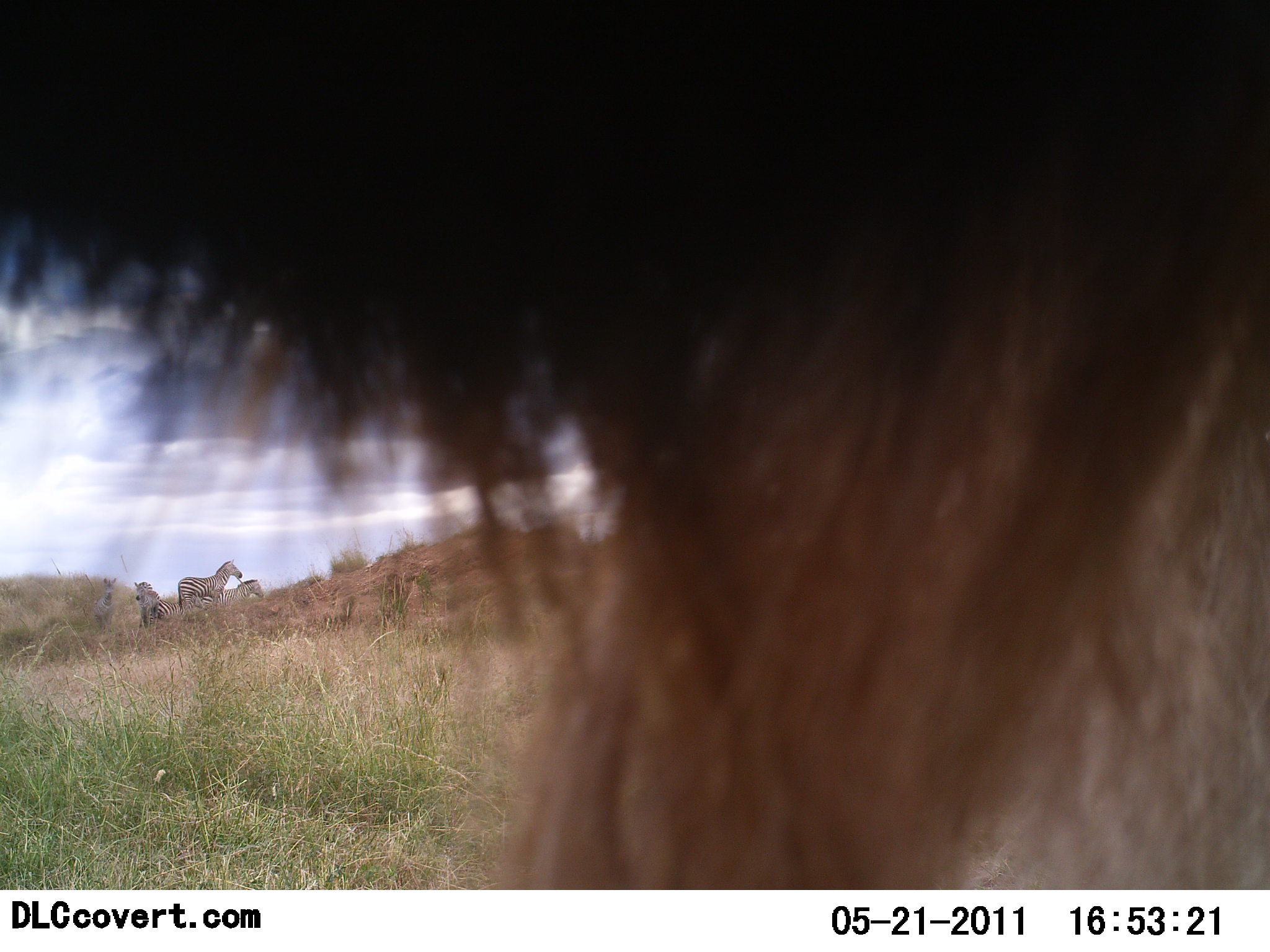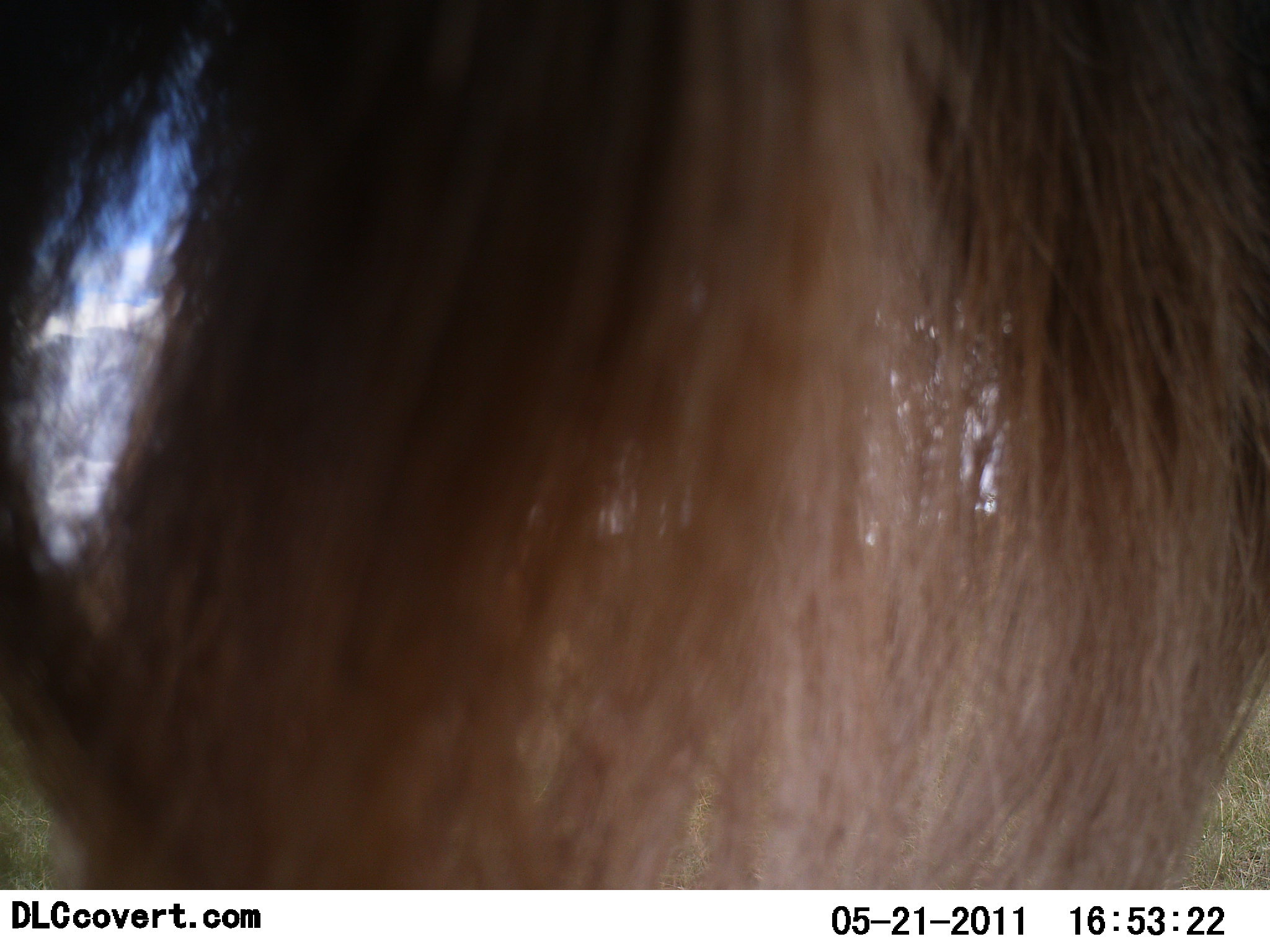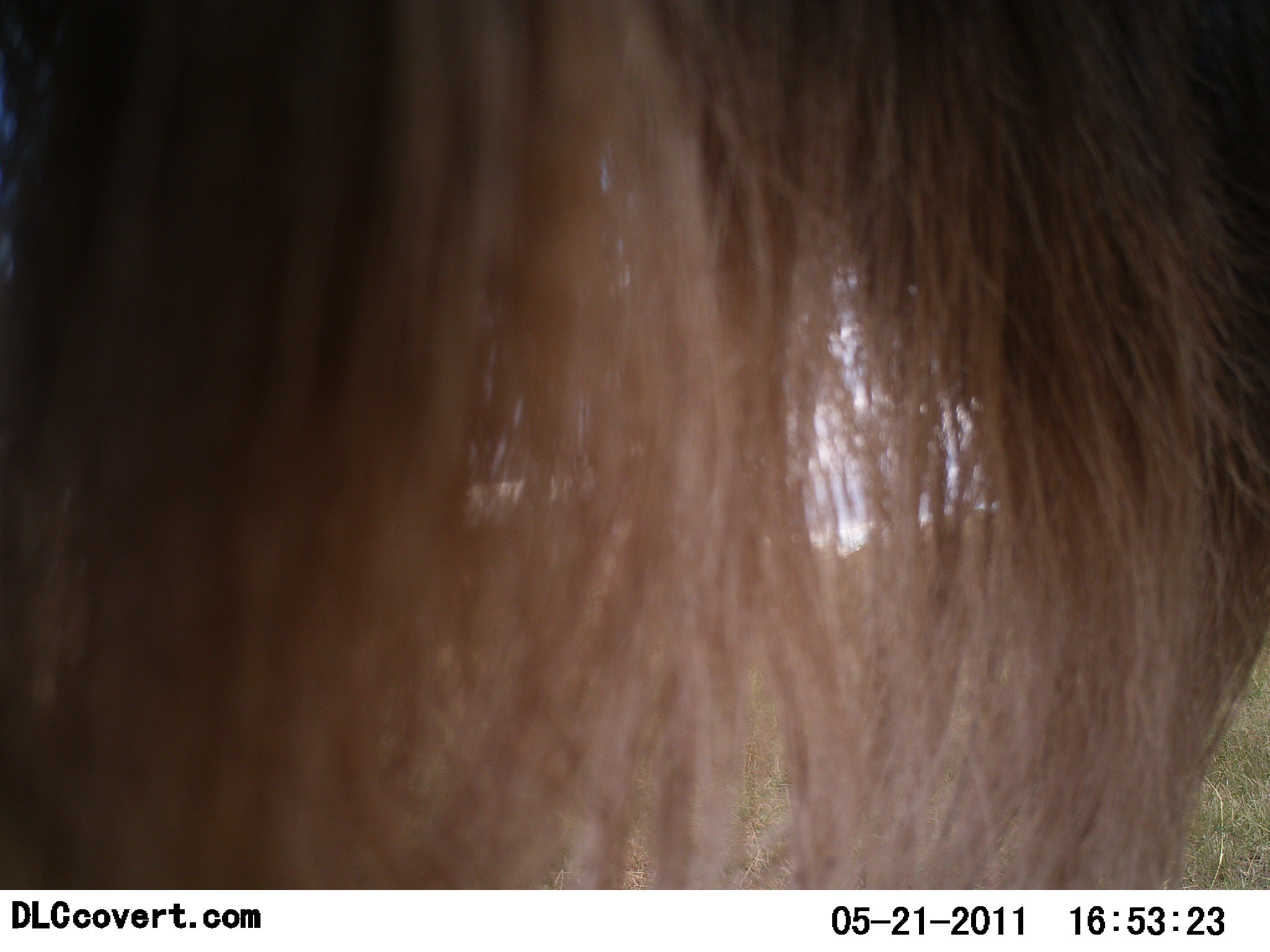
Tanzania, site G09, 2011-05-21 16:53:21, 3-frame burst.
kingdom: Animalia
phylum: Chordata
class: Mammalia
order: Artiodactyla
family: Bovidae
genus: Connochaetes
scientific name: Connochaetes taurinus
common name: blue wildebeest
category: wildebeest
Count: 1.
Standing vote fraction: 50%.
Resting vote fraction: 0%.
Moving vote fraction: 50%.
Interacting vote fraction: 0%.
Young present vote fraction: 0%.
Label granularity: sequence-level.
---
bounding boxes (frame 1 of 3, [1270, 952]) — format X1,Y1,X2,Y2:
animal: 1,1,1270,889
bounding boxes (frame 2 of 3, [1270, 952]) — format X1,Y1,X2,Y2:
animal: 0,1,1269,891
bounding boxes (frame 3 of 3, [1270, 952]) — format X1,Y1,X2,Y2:
animal: 0,1,1269,889